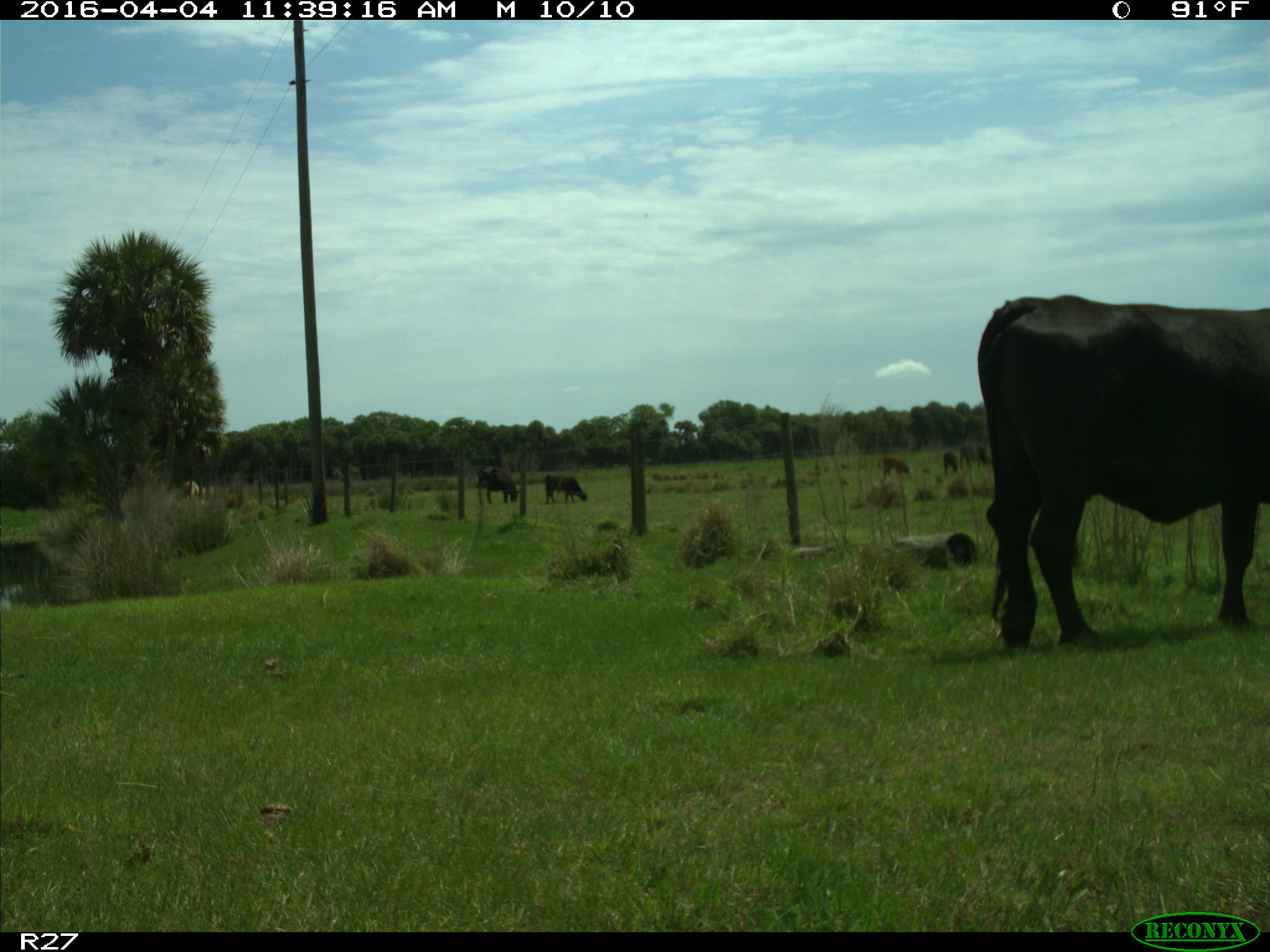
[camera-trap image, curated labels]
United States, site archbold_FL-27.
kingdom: Animalia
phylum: Chordata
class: Mammalia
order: Artiodactyla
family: Bovidae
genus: Bos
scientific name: Bos taurus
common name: domestic cow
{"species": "Bos taurus (domestic cow)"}